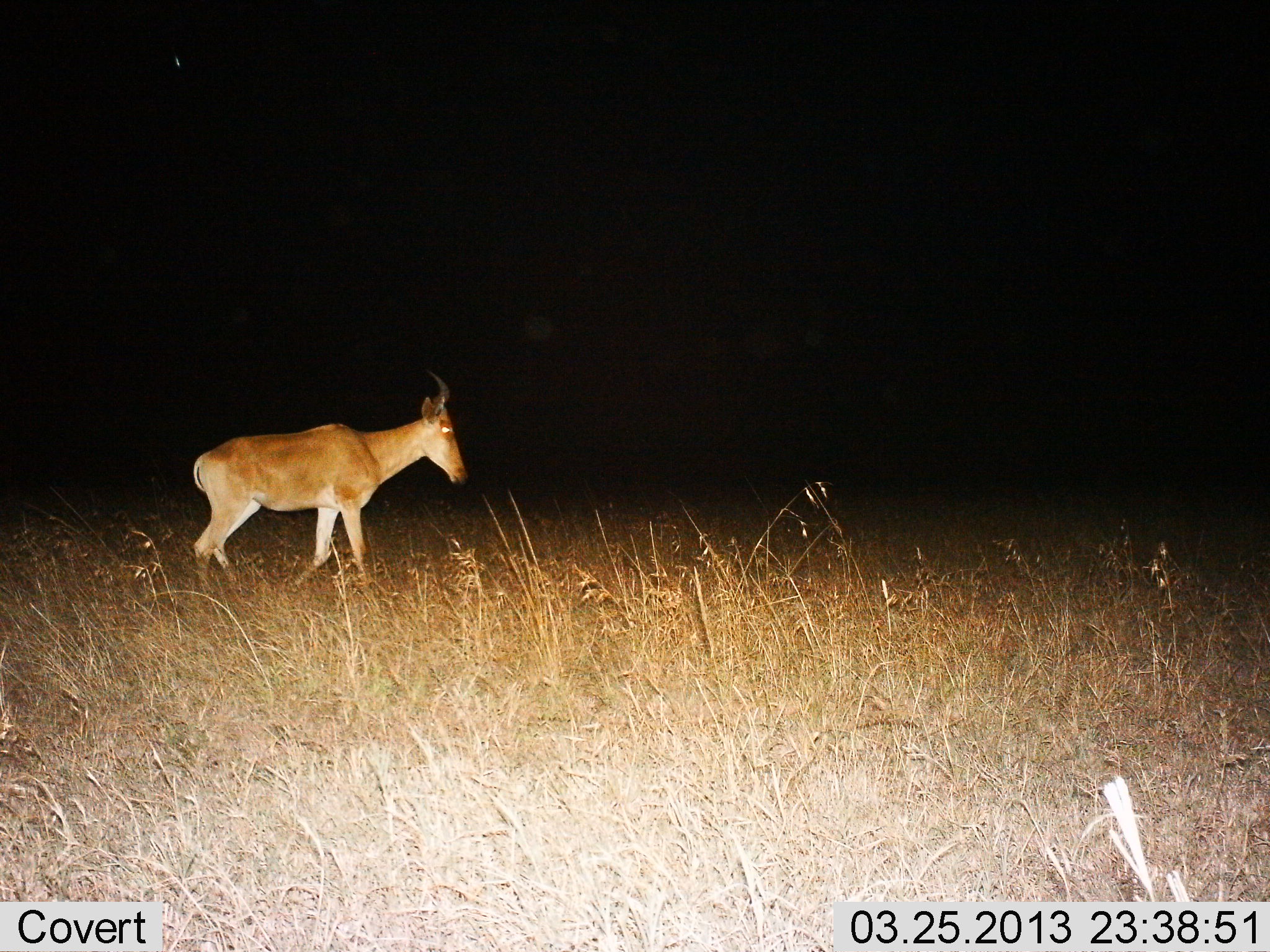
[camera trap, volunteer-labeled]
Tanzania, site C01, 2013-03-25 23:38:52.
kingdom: Animalia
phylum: Chordata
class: Mammalia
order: Artiodactyla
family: Bovidae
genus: Alcelaphus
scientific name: Alcelaphus buselaphus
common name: hartebeest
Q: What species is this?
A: Hartebeest (Alcelaphus buselaphus).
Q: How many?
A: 1.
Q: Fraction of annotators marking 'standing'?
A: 34%.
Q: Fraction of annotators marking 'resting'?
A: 0%.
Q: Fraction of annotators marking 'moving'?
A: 66%.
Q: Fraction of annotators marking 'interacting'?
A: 0%.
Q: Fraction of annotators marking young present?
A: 0%.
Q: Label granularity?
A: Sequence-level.